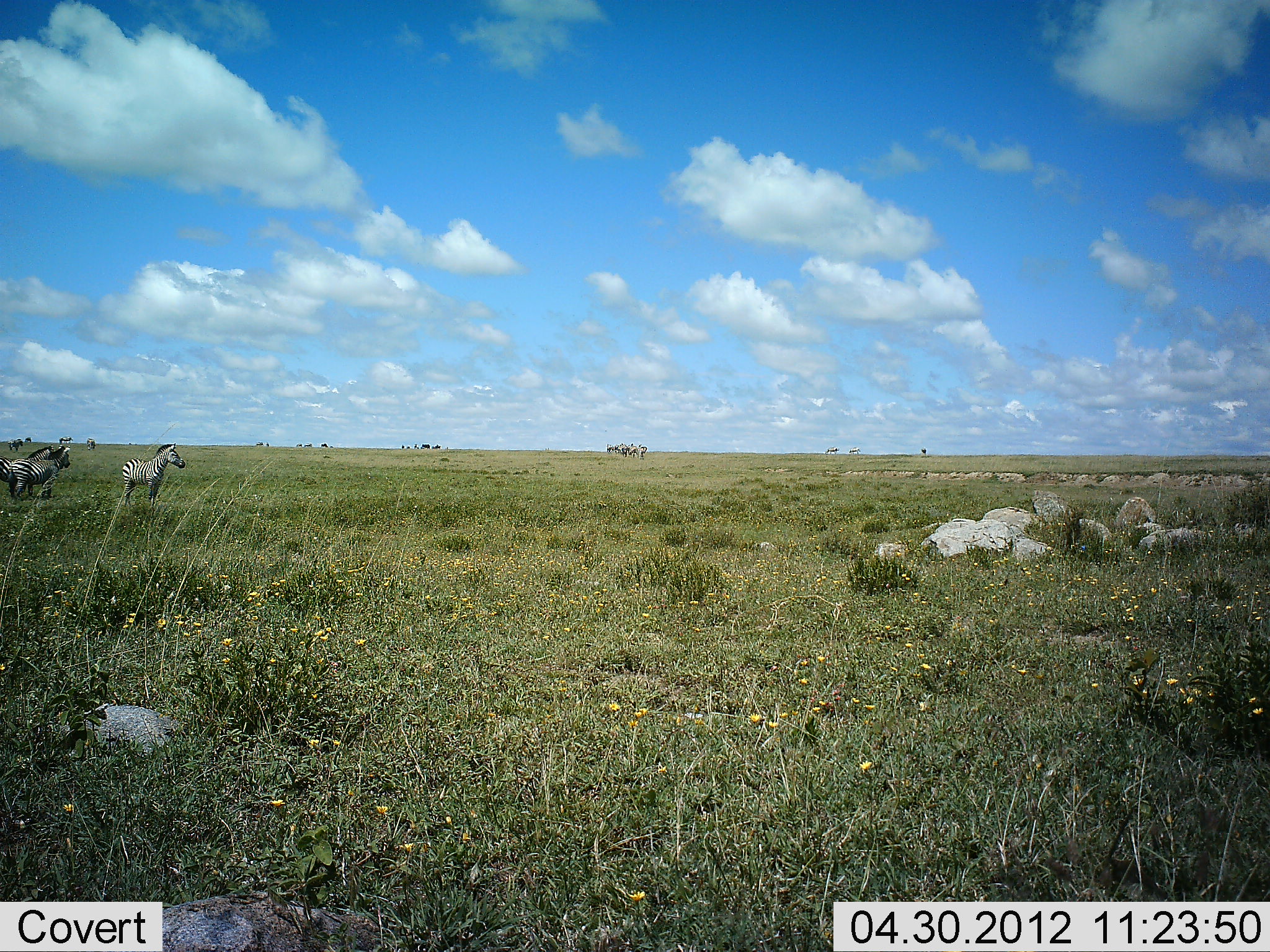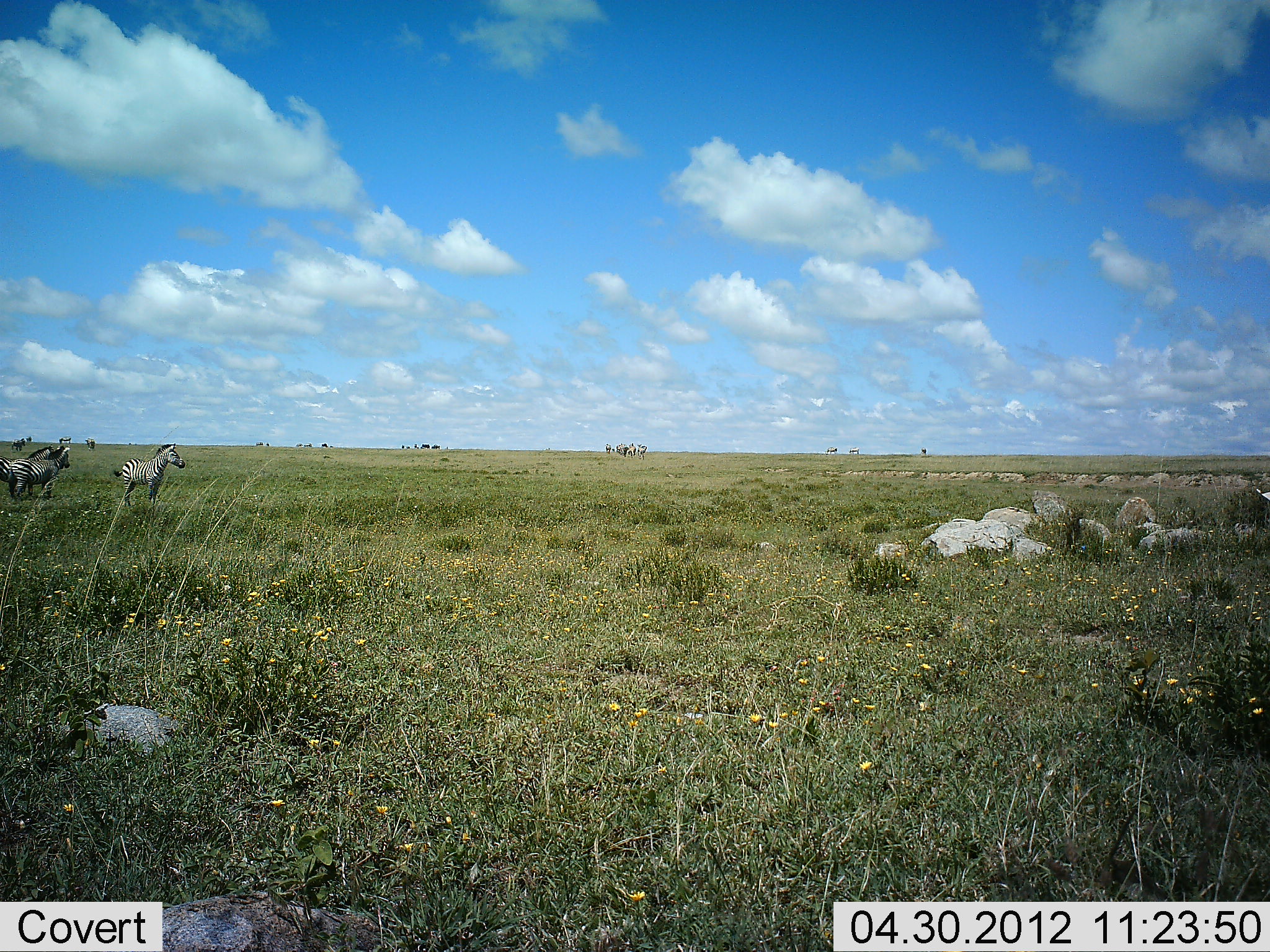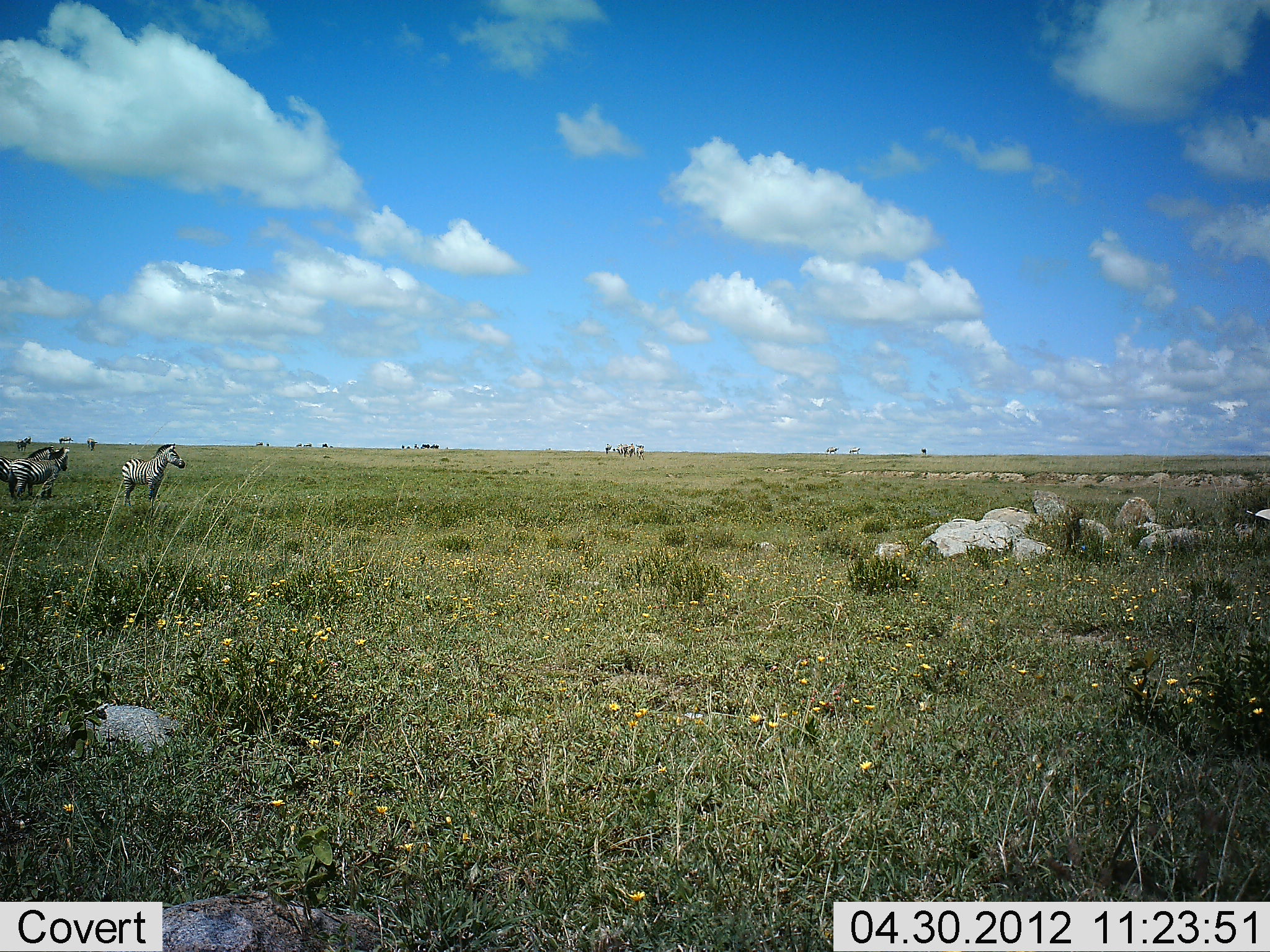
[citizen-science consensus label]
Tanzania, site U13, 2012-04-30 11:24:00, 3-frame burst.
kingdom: Animalia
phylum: Chordata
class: Mammalia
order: Perissodactyla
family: Equidae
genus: Equus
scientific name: Equus quagga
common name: plains zebra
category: zebra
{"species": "zebra (plains zebra) (Equus quagga)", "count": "4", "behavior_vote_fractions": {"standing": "96%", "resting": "0%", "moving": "21%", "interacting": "0%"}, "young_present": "0%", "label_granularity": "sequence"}